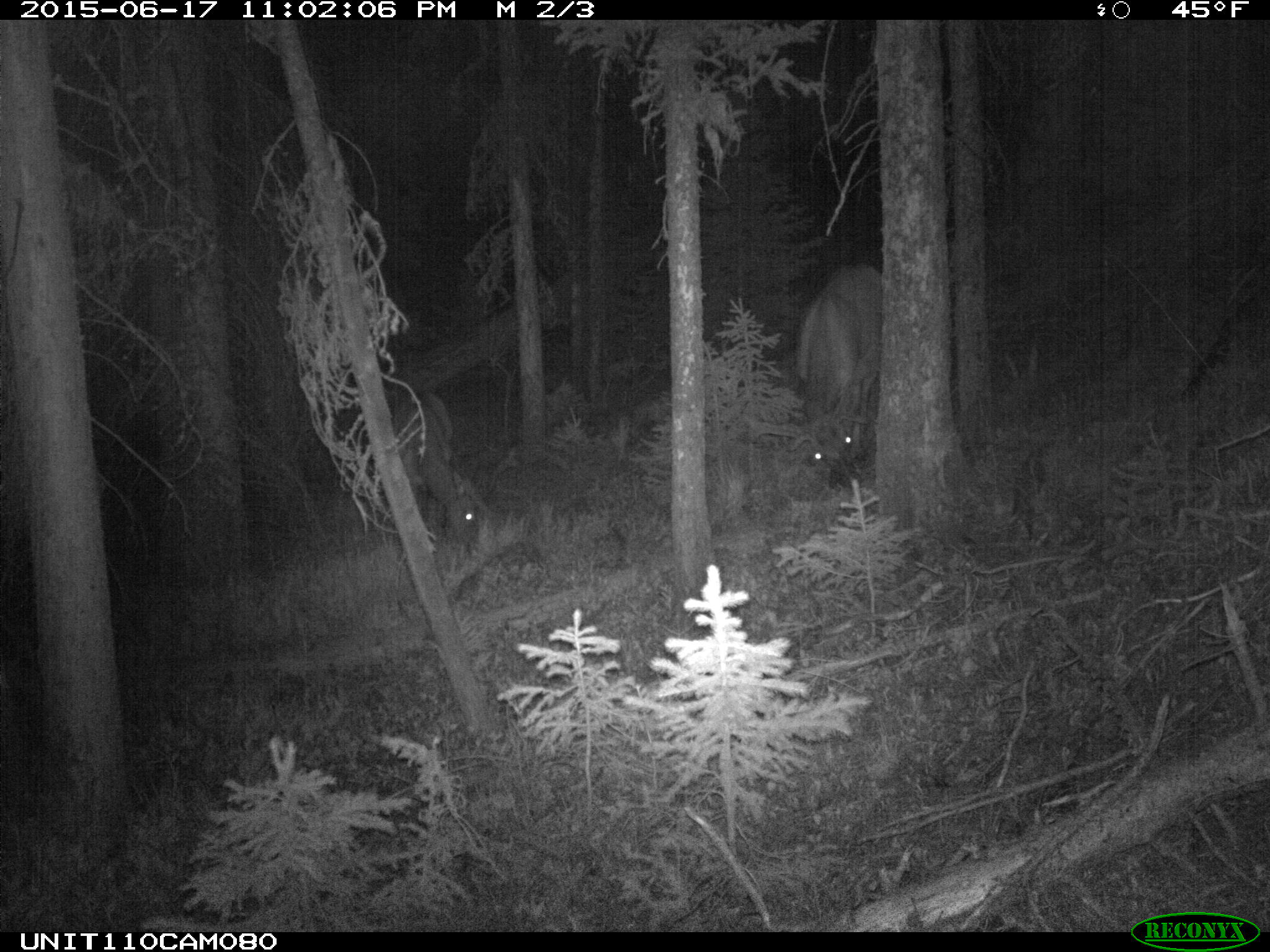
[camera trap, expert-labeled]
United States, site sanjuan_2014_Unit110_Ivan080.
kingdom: Animalia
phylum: Chordata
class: Mammalia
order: Artiodactyla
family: Cervidae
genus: Cervus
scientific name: Cervus elaphus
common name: red deer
Cervus elaphus (red deer).